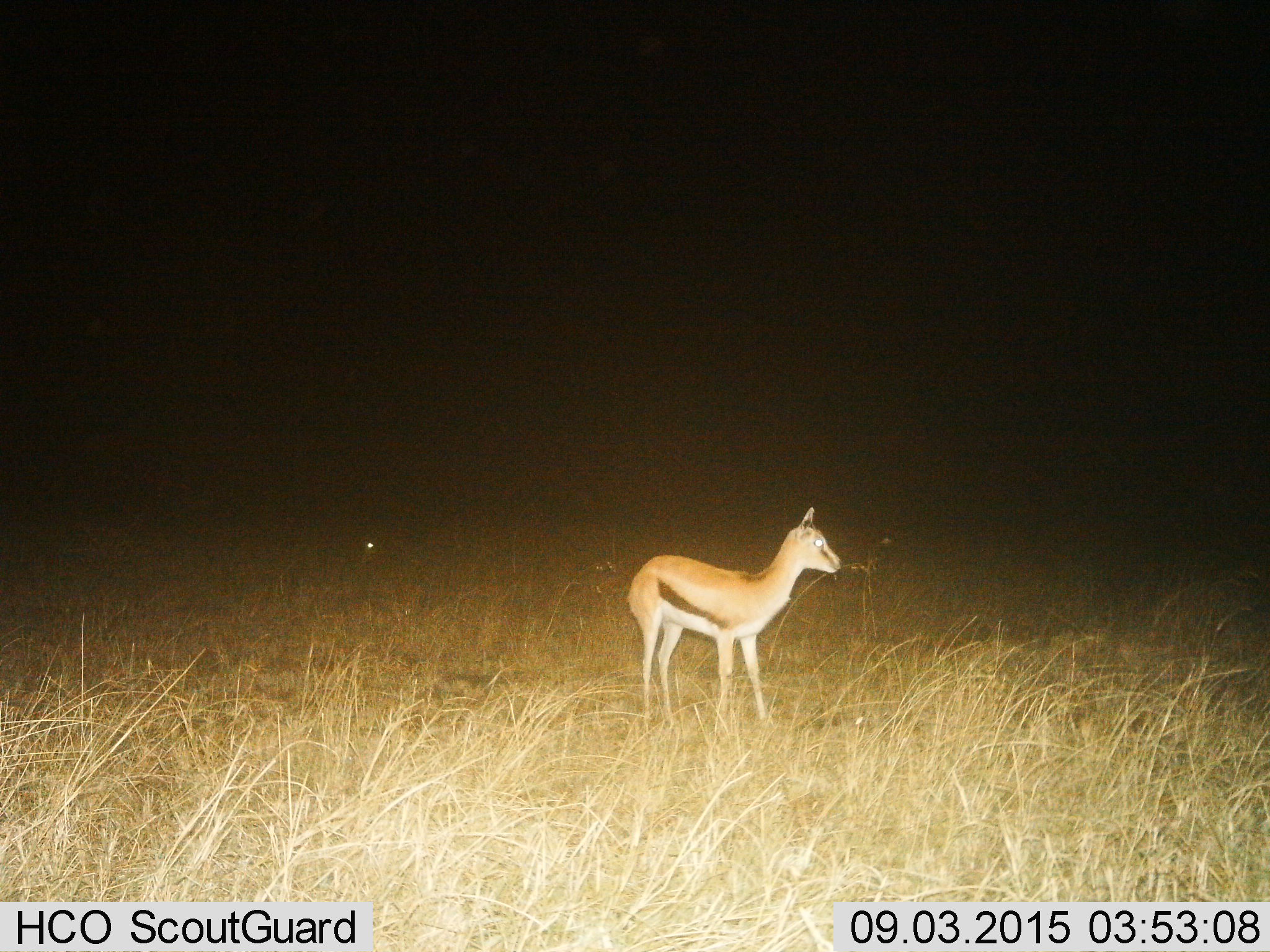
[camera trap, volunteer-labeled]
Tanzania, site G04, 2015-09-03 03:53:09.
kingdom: Animalia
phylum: Chordata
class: Mammalia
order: Artiodactyla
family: Bovidae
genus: Eudorcas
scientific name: Eudorcas thomsonii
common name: thomson's gazelle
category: gazellethomsons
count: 1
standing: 94%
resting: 12%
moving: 6%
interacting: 0%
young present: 12%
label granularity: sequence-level